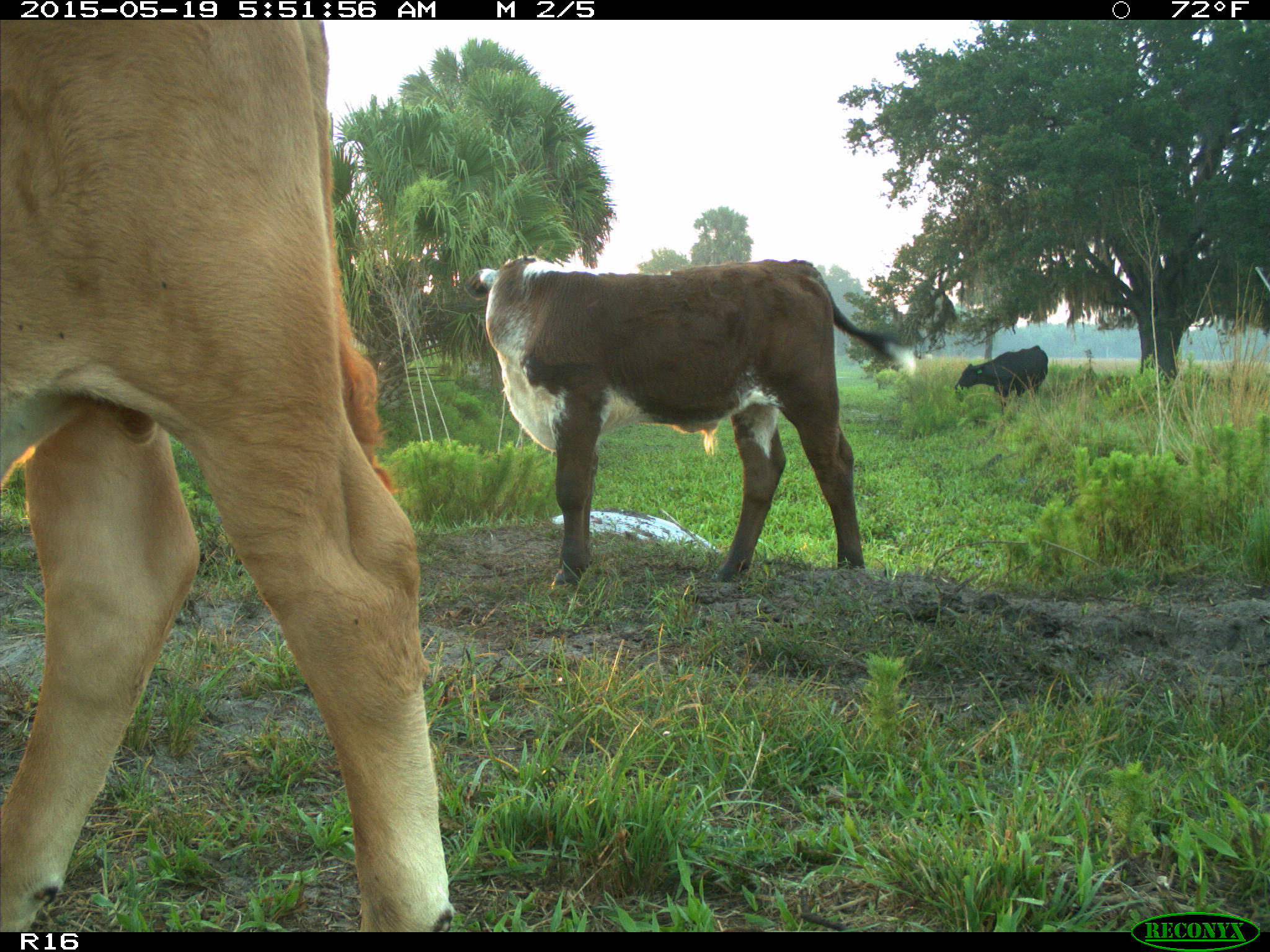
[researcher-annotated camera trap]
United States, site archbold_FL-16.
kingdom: Animalia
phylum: Chordata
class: Mammalia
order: Artiodactyla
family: Bovidae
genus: Bos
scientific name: Bos taurus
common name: domestic cow